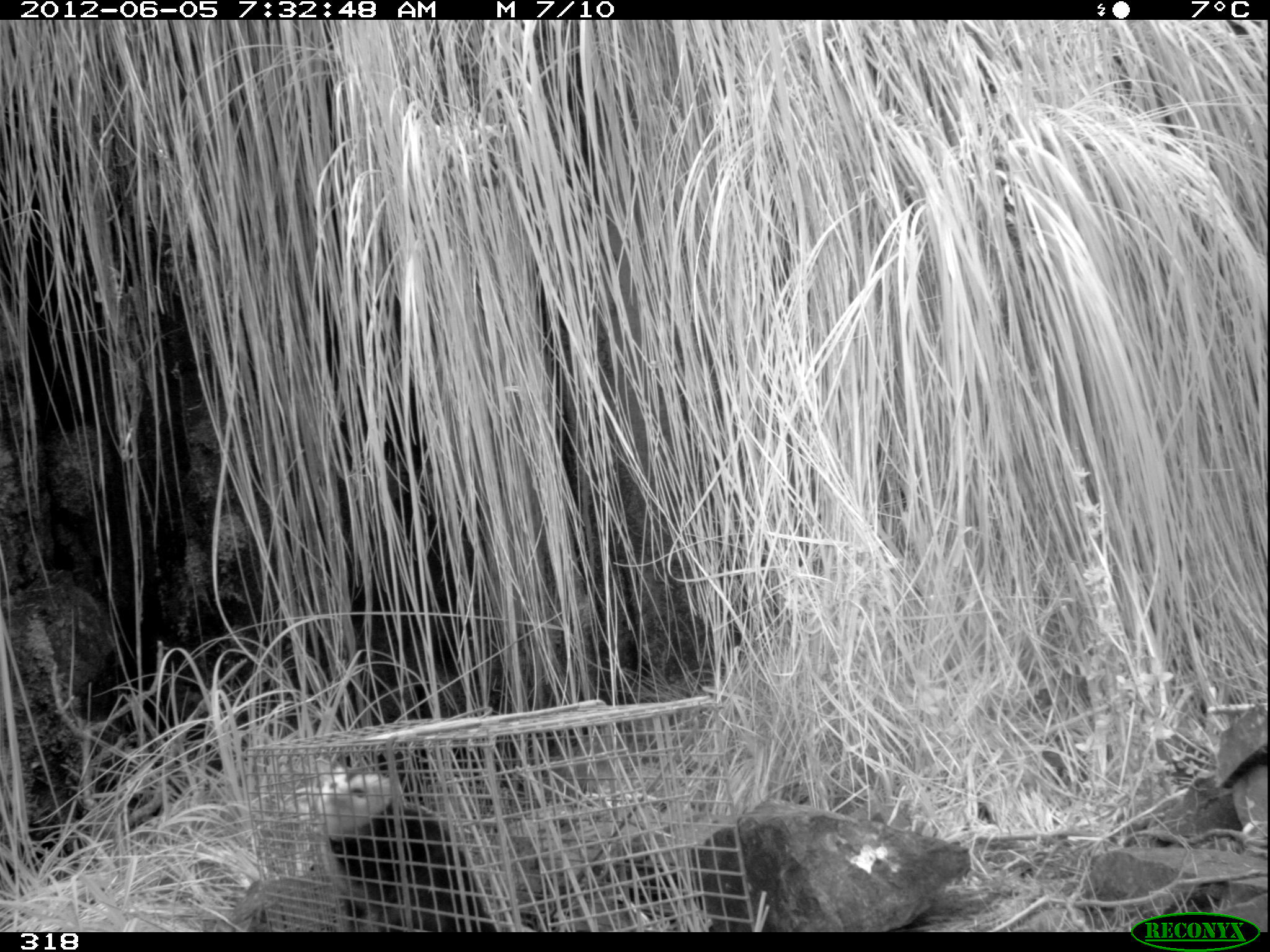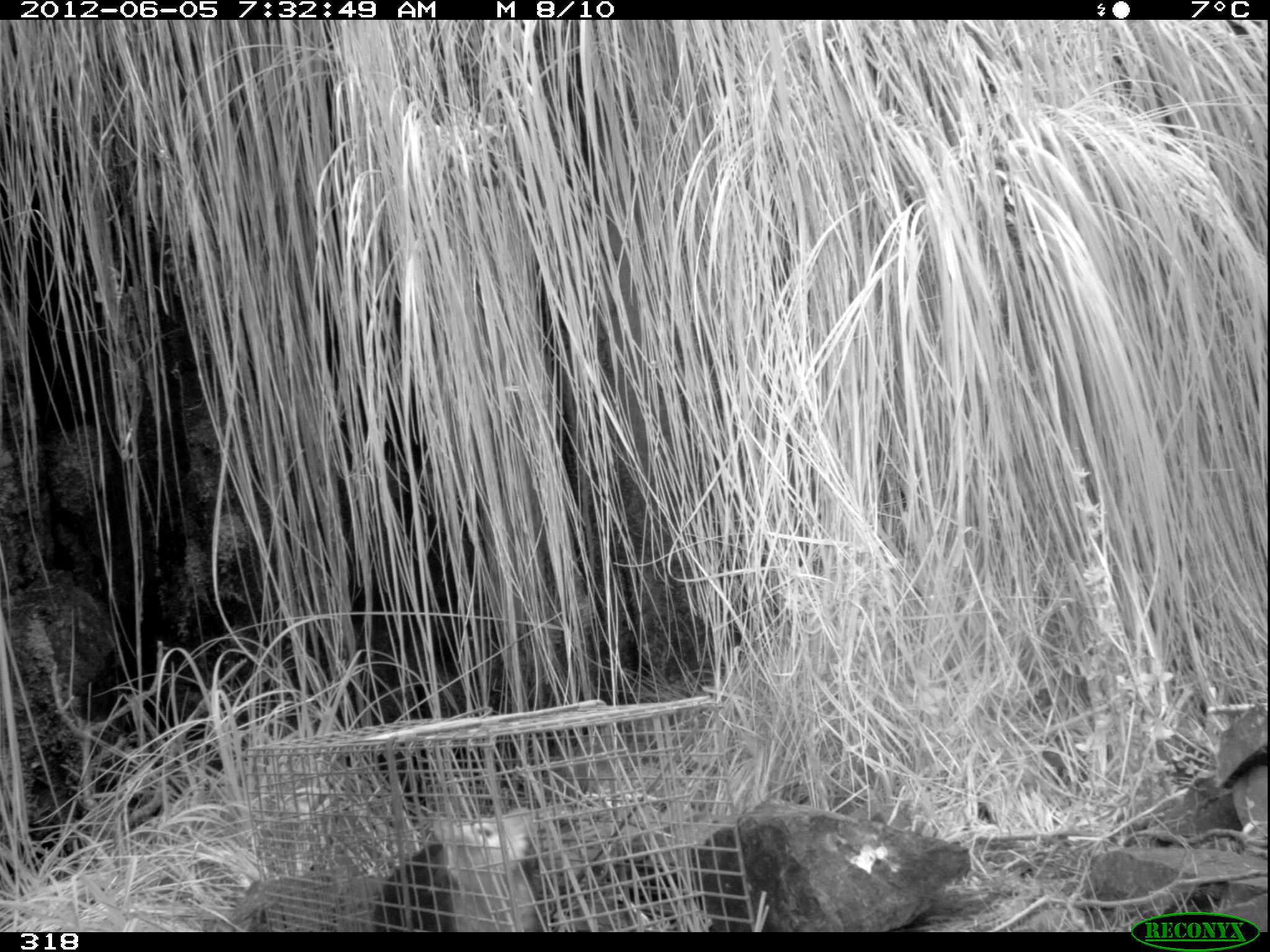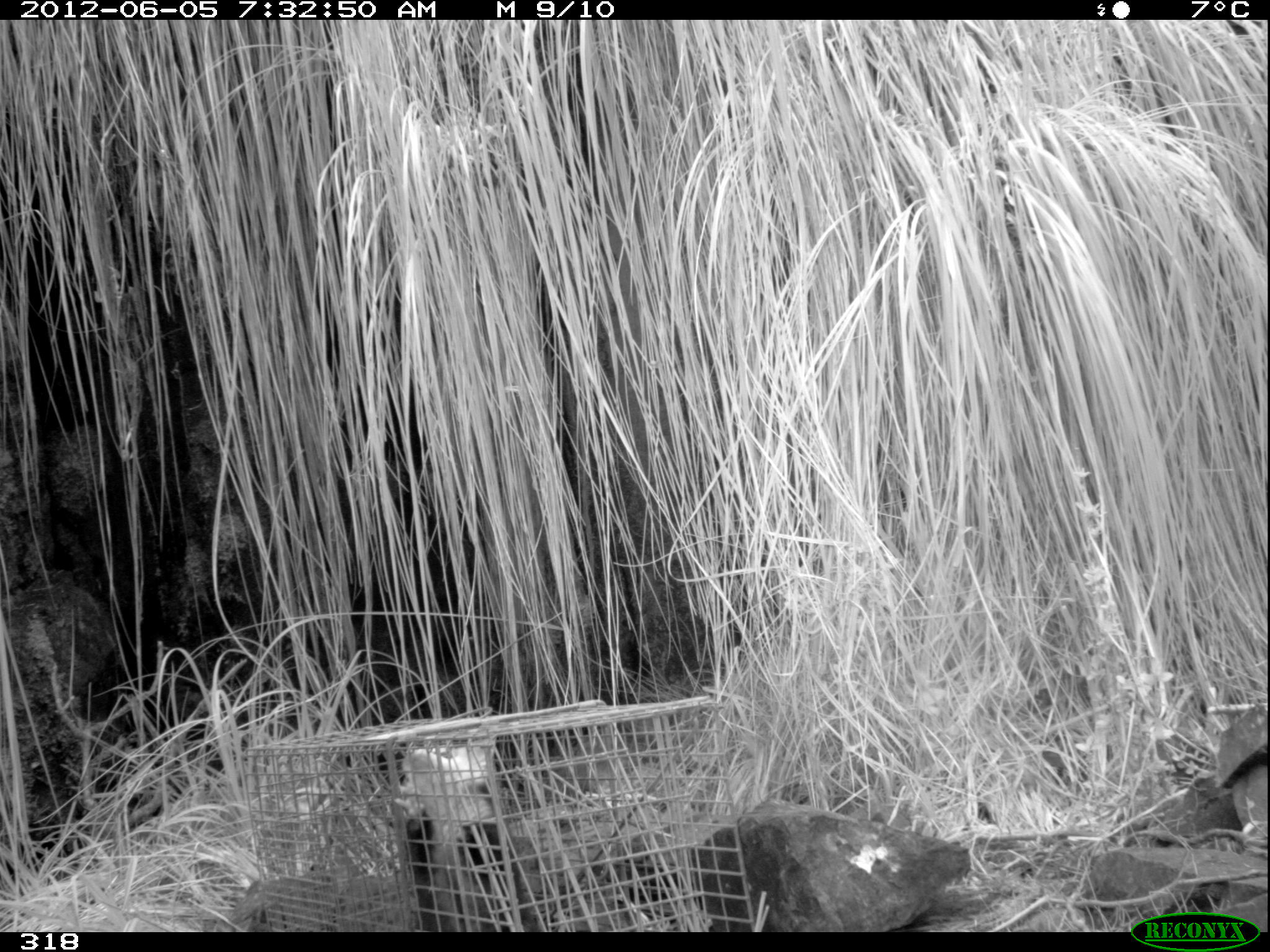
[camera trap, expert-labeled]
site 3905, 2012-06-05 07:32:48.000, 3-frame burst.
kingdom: Animalia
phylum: Chordata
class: Mammalia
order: Didelphimorphia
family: Didelphidae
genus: Didelphis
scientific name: Didelphis pernigra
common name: andean white-eared opossum